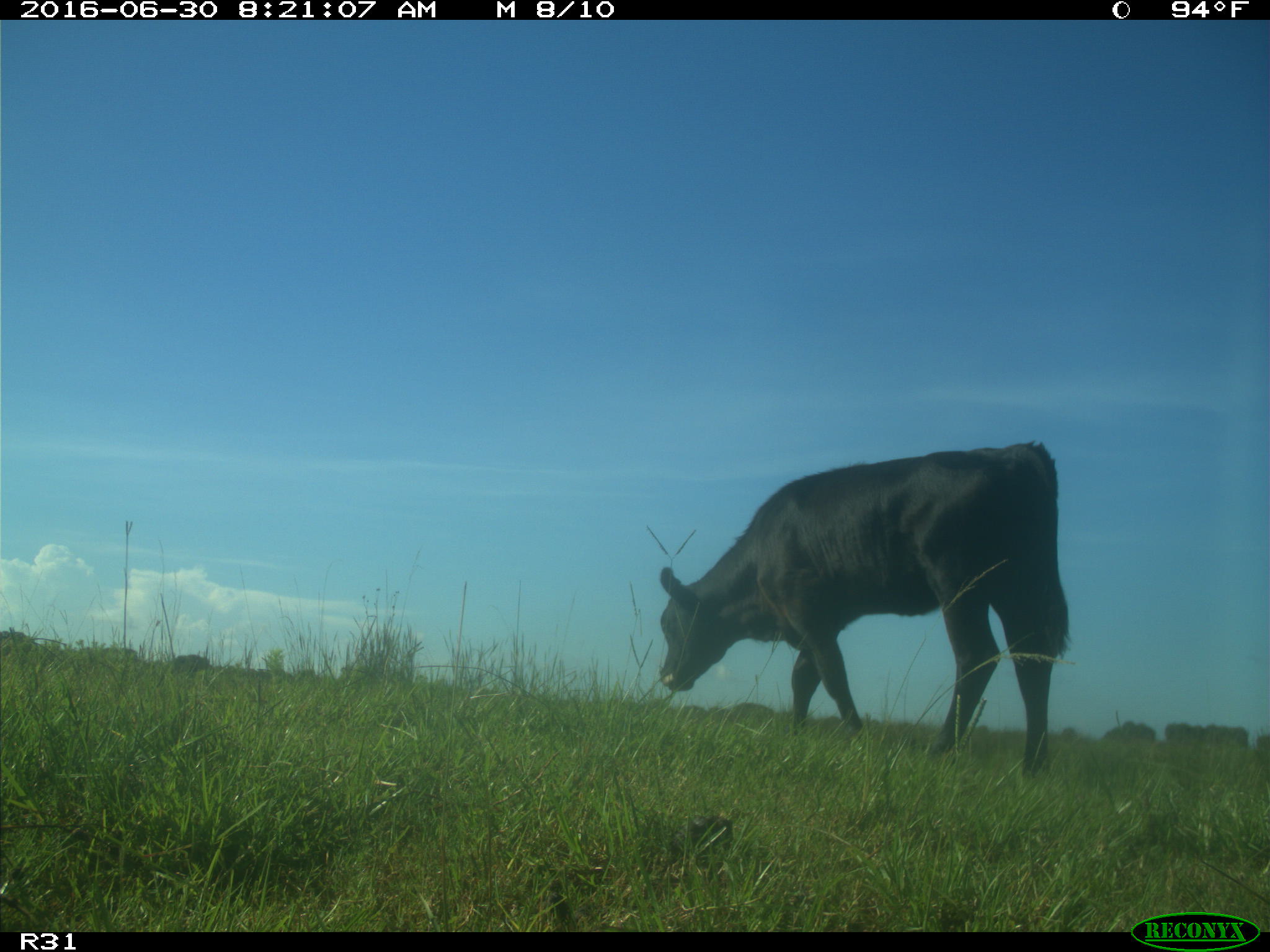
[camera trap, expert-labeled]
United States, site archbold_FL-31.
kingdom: Animalia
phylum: Chordata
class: Mammalia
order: Artiodactyla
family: Bovidae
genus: Bos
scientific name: Bos taurus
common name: domestic cow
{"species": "Bos taurus (domestic cow)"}